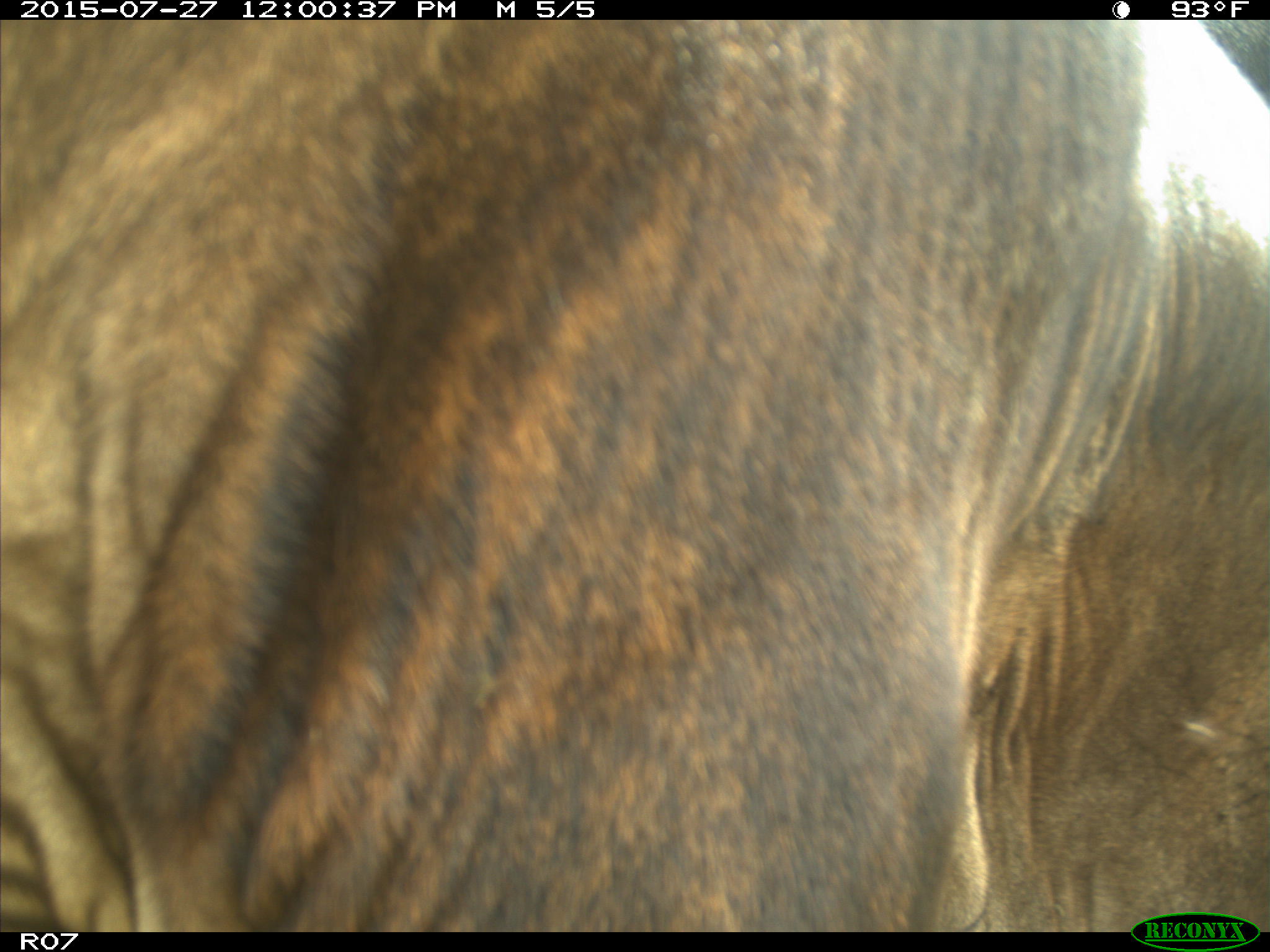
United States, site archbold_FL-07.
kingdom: Animalia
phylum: Chordata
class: Mammalia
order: Artiodactyla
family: Bovidae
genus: Bos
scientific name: Bos taurus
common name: domestic cow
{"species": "Bos taurus (domestic cow)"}